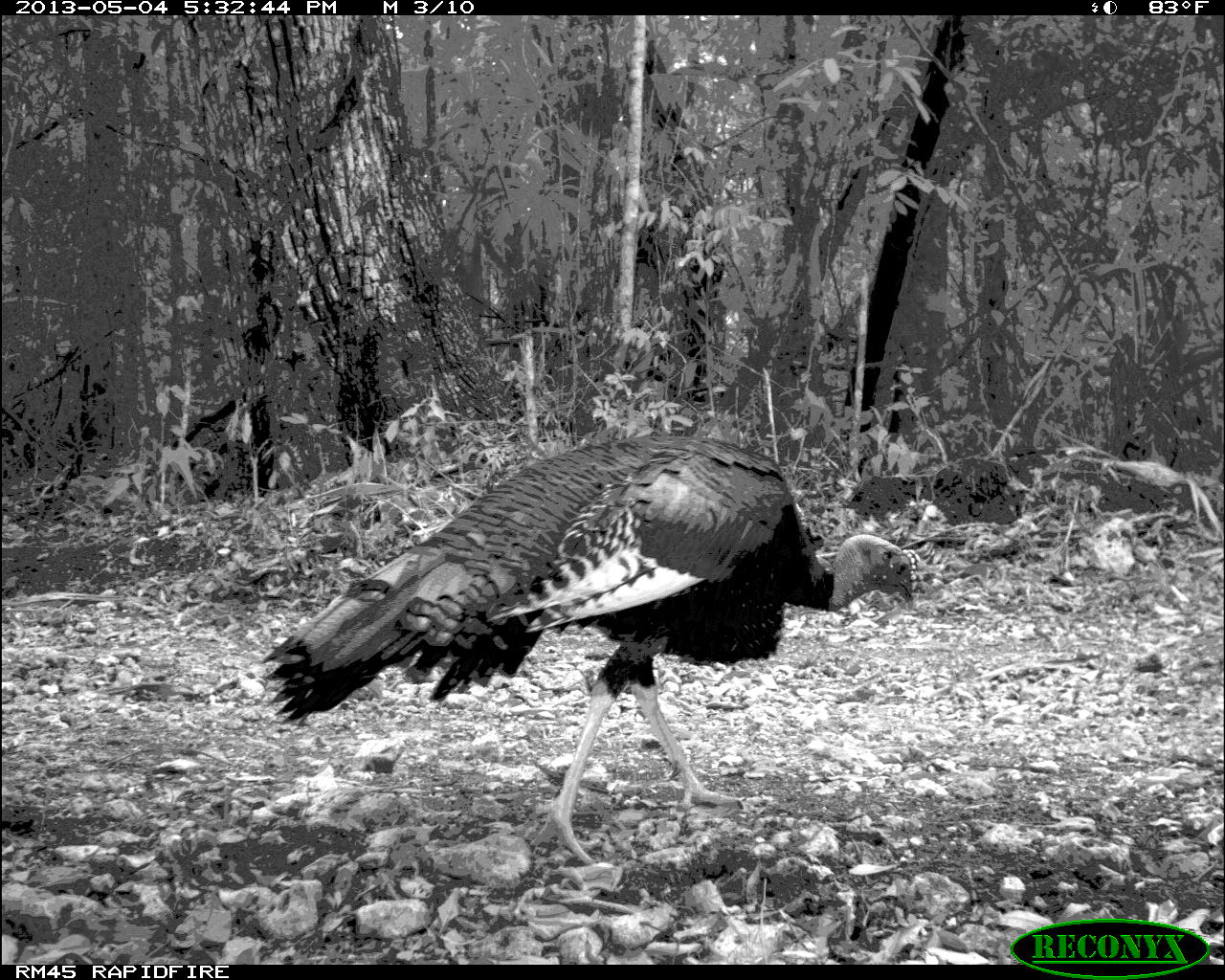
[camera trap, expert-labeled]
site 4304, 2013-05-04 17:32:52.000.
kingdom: Animalia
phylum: Chordata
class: Aves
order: Galliformes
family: Phasianidae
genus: Meleagris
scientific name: Meleagris ocellata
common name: ocellated turkey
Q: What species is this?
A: Meleagris ocellata (ocellated turkey).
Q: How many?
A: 1.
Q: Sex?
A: Male.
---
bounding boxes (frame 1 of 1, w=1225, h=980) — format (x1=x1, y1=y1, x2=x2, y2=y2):
meleagris ocellata: (x1=258, y1=434, x2=915, y2=863)